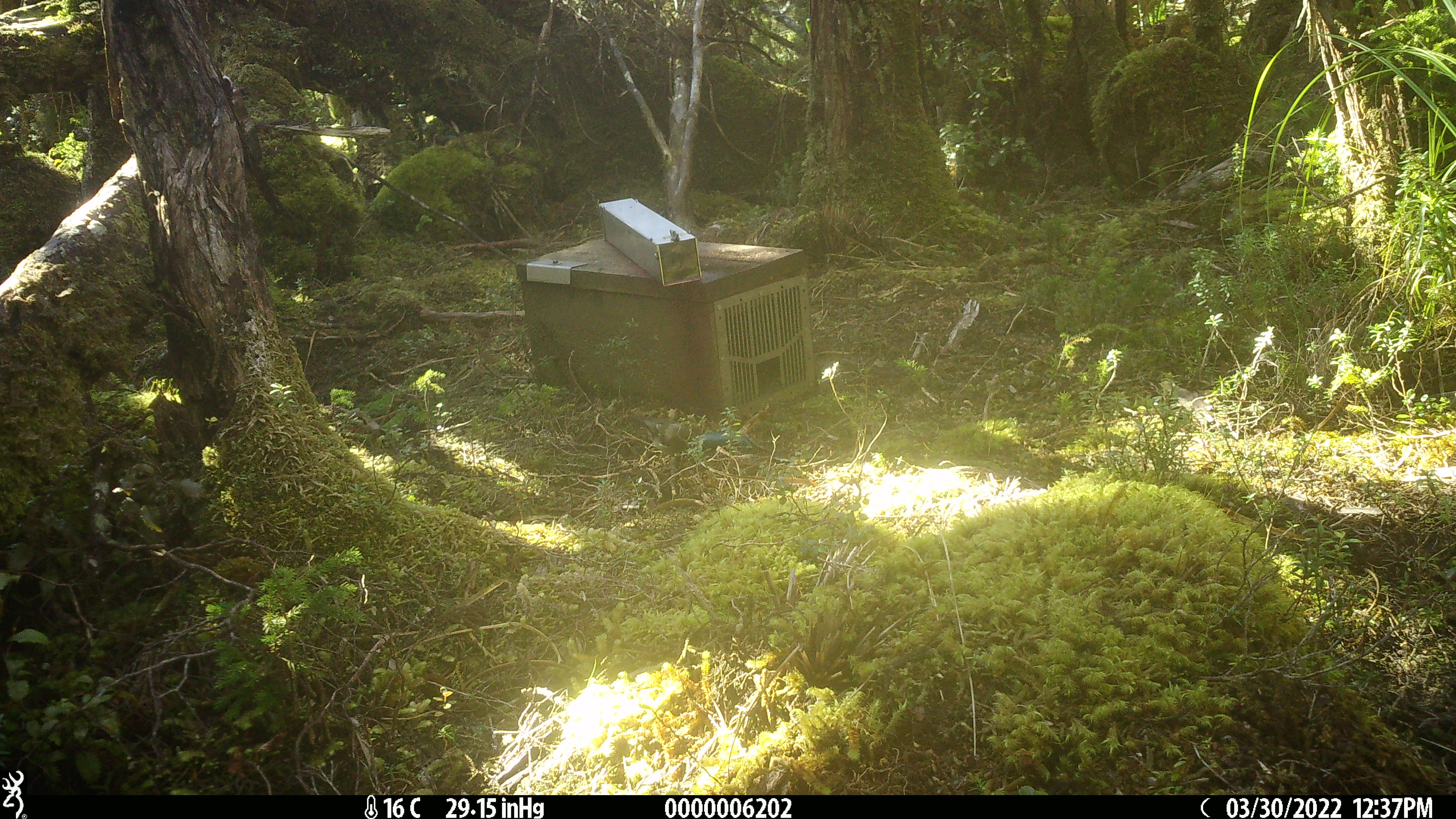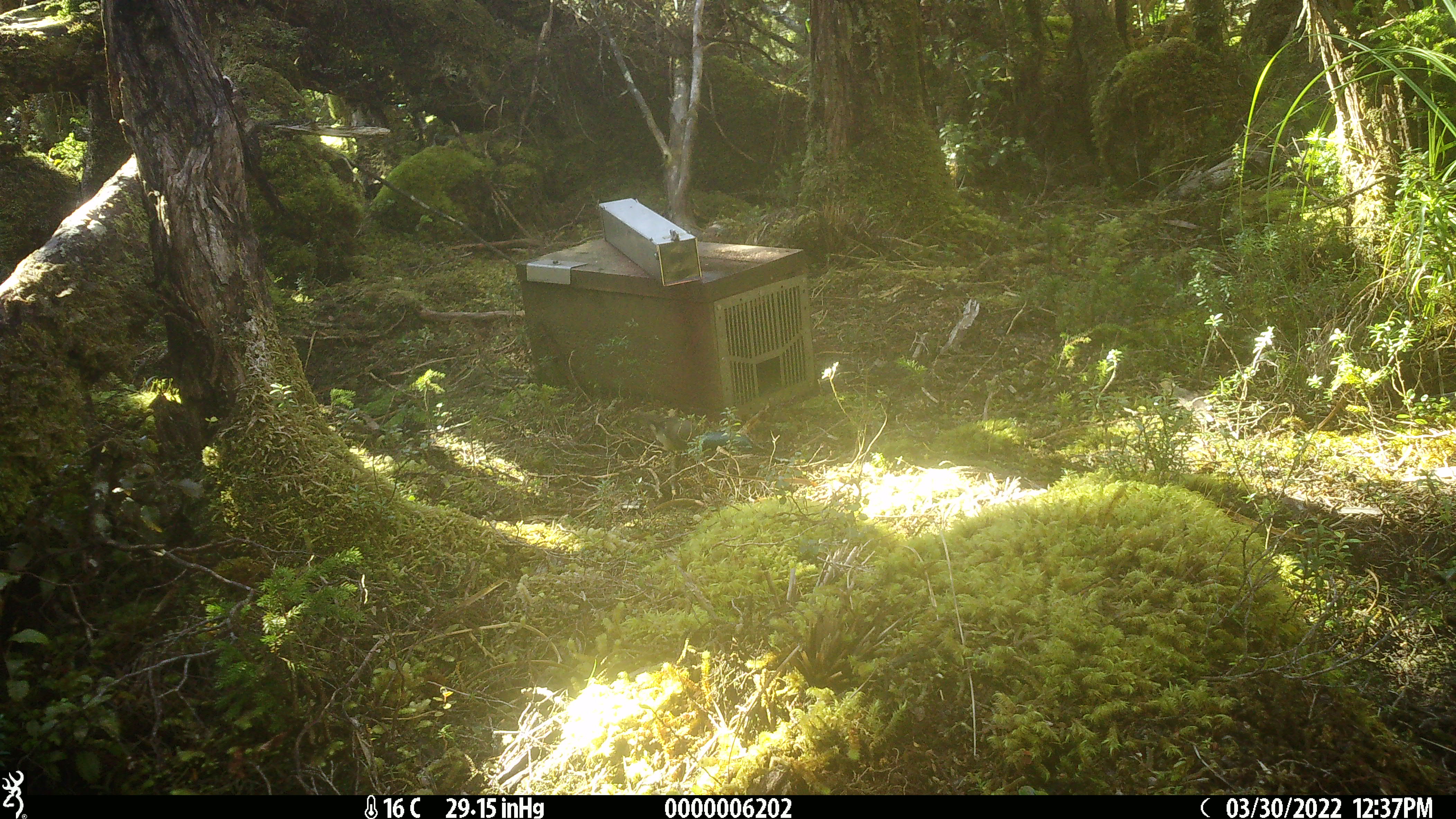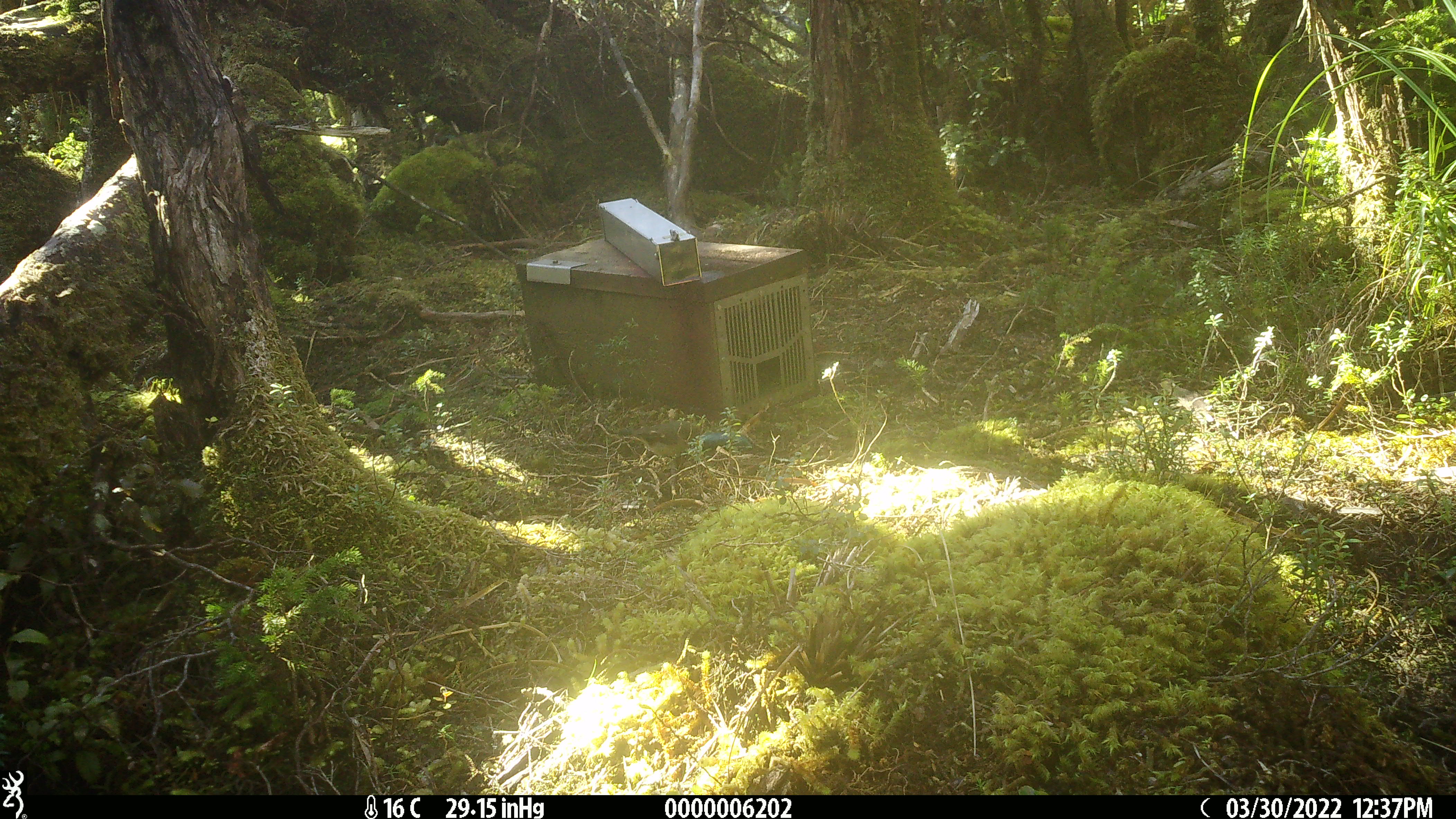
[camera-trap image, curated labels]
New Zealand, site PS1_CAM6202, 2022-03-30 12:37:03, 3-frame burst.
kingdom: Animalia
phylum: Chordata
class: Aves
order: Passeriformes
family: Petroicidae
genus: Petroica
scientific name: Petroica macrocephala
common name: tomtit